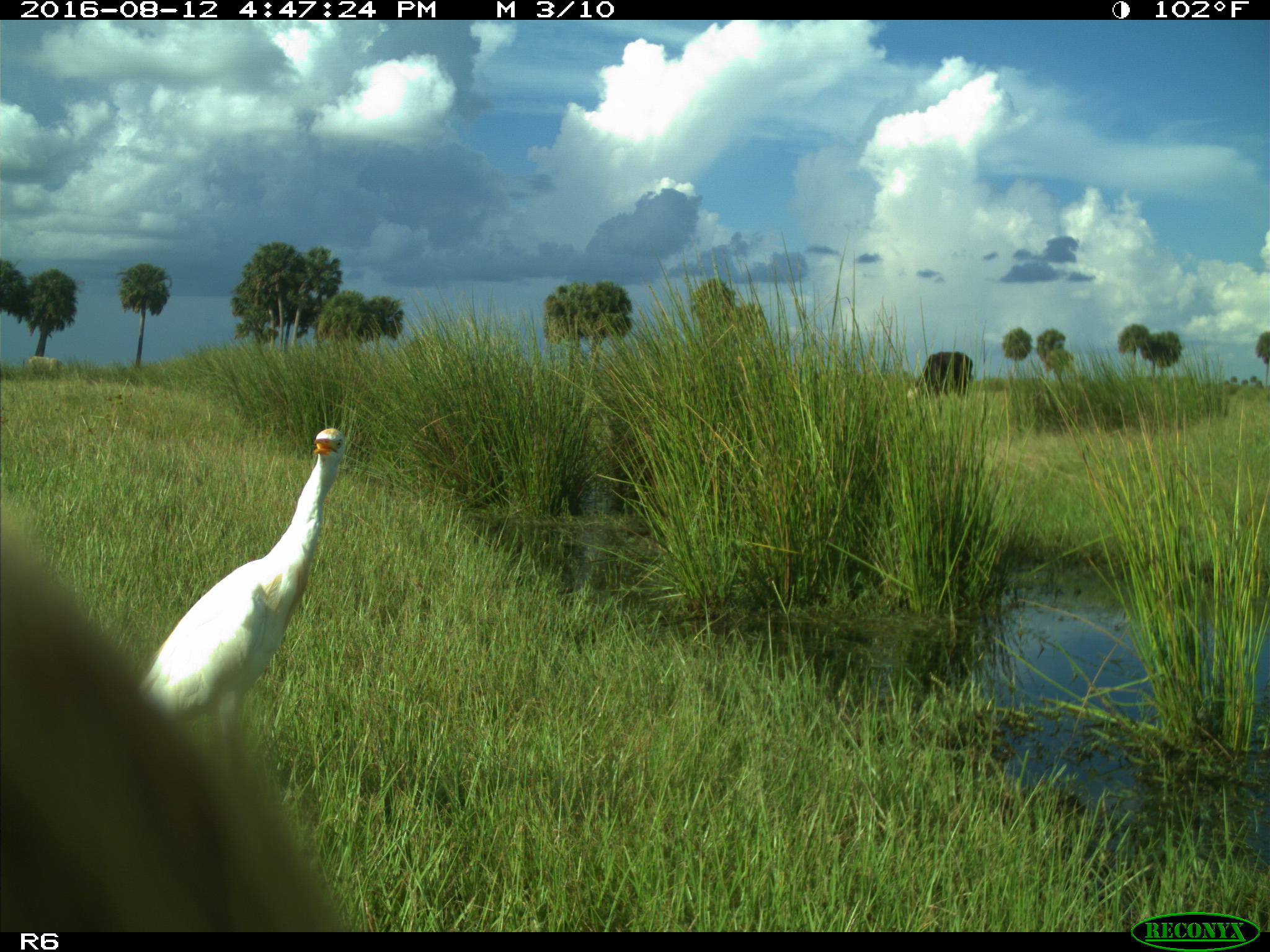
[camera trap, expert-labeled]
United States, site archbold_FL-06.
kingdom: Animalia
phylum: Chordata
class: Aves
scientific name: Aves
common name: birds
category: unidentified bird